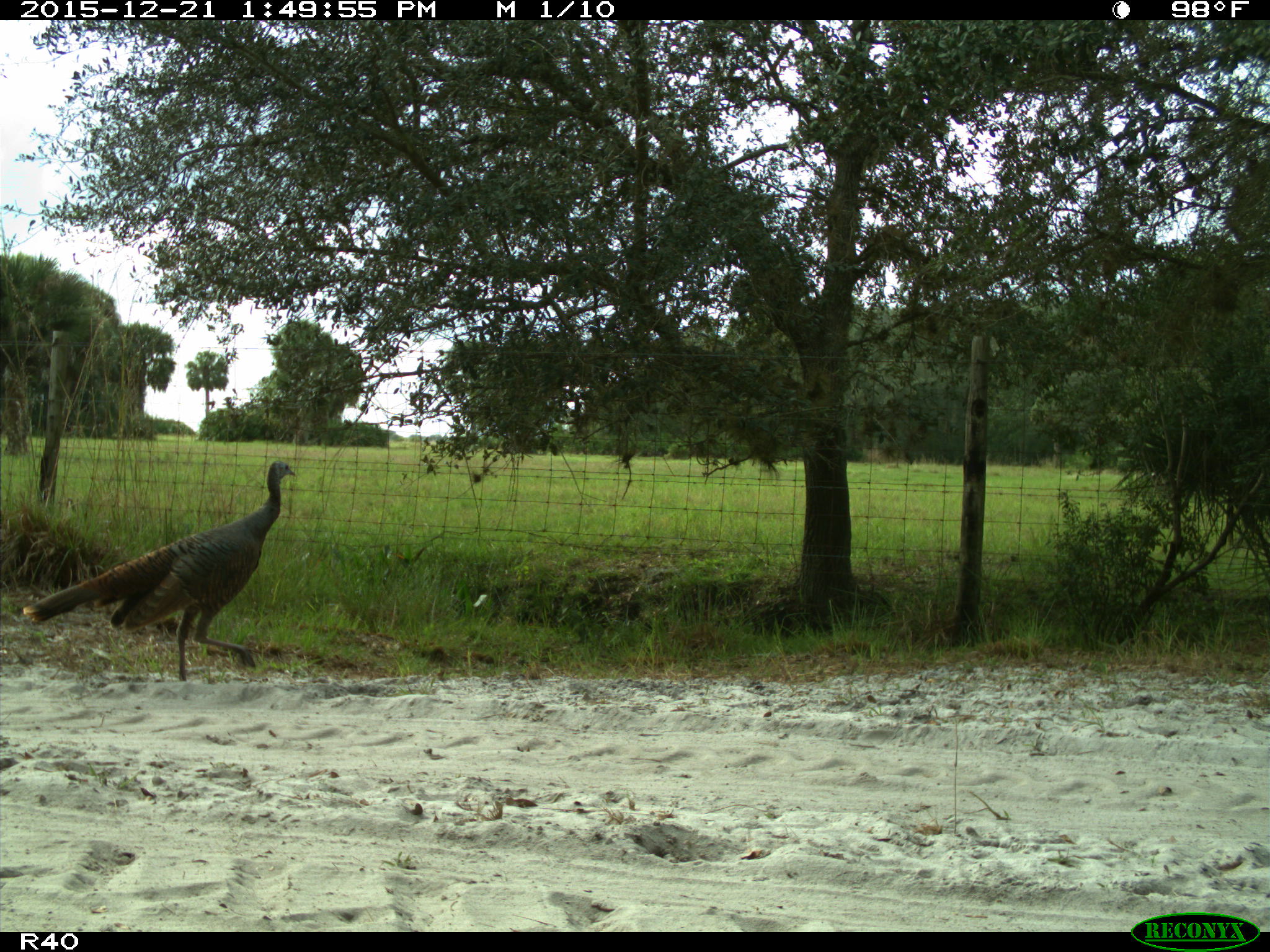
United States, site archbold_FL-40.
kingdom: Animalia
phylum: Chordata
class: Aves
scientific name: Aves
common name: birds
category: unidentified bird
Unidentified bird (birds) (Aves).